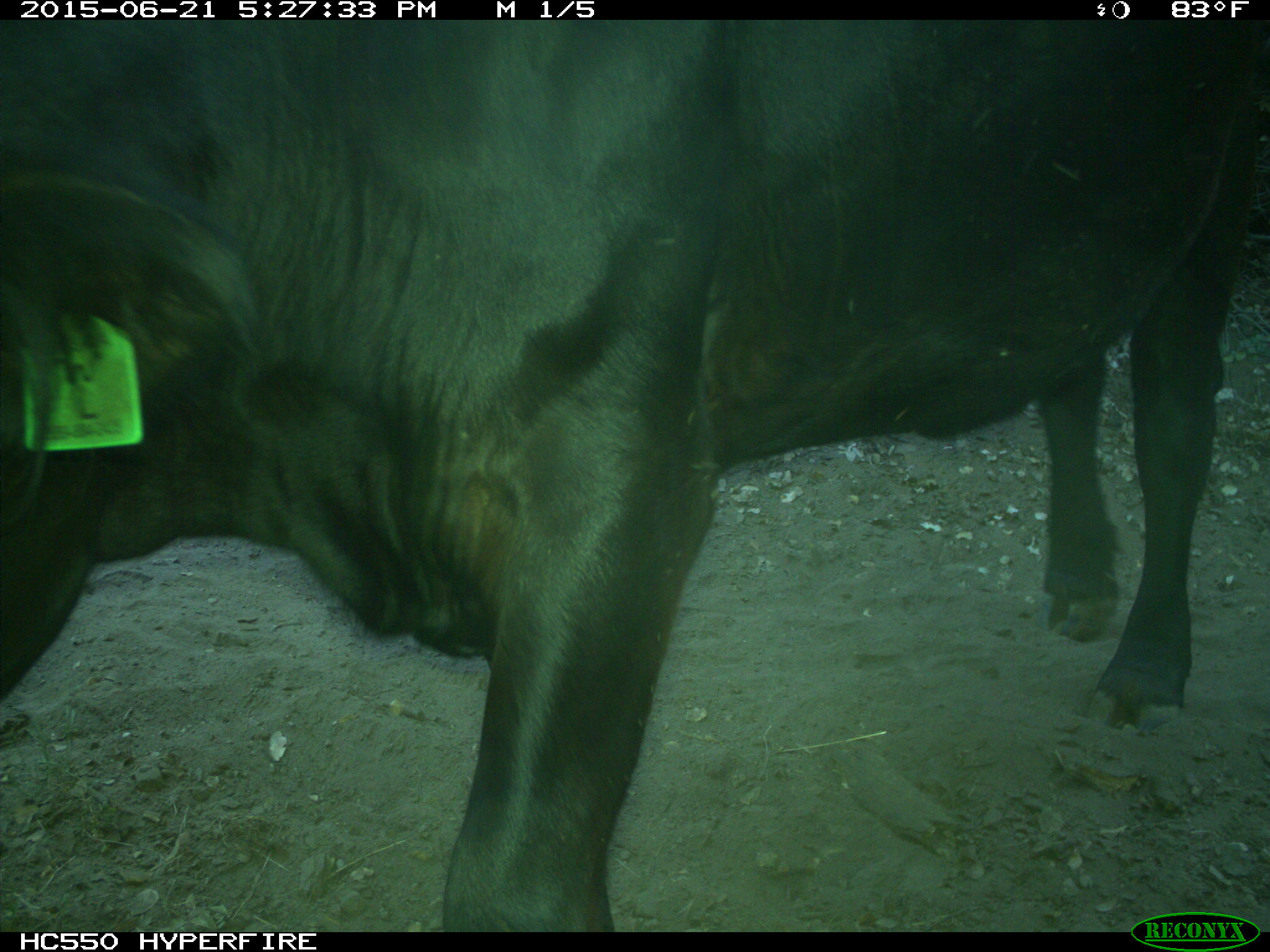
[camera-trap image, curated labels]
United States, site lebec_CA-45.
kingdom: Animalia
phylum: Chordata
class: Mammalia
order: Artiodactyla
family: Bovidae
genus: Bos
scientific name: Bos taurus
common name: domestic cow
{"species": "Bos taurus (domestic cow)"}